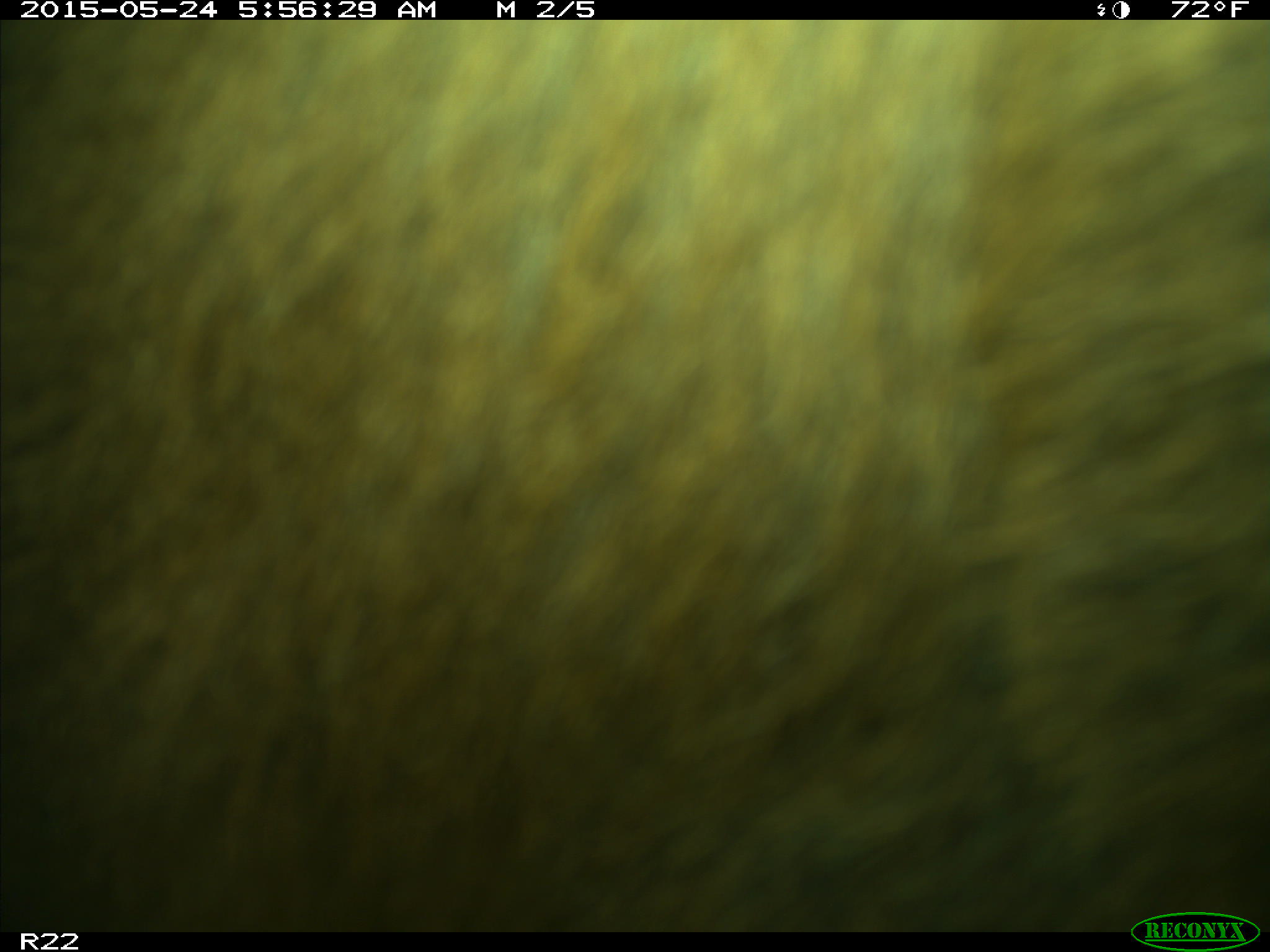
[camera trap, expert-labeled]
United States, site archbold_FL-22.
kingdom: Animalia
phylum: Chordata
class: Mammalia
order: Artiodactyla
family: Bovidae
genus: Bos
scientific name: Bos taurus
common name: domestic cow